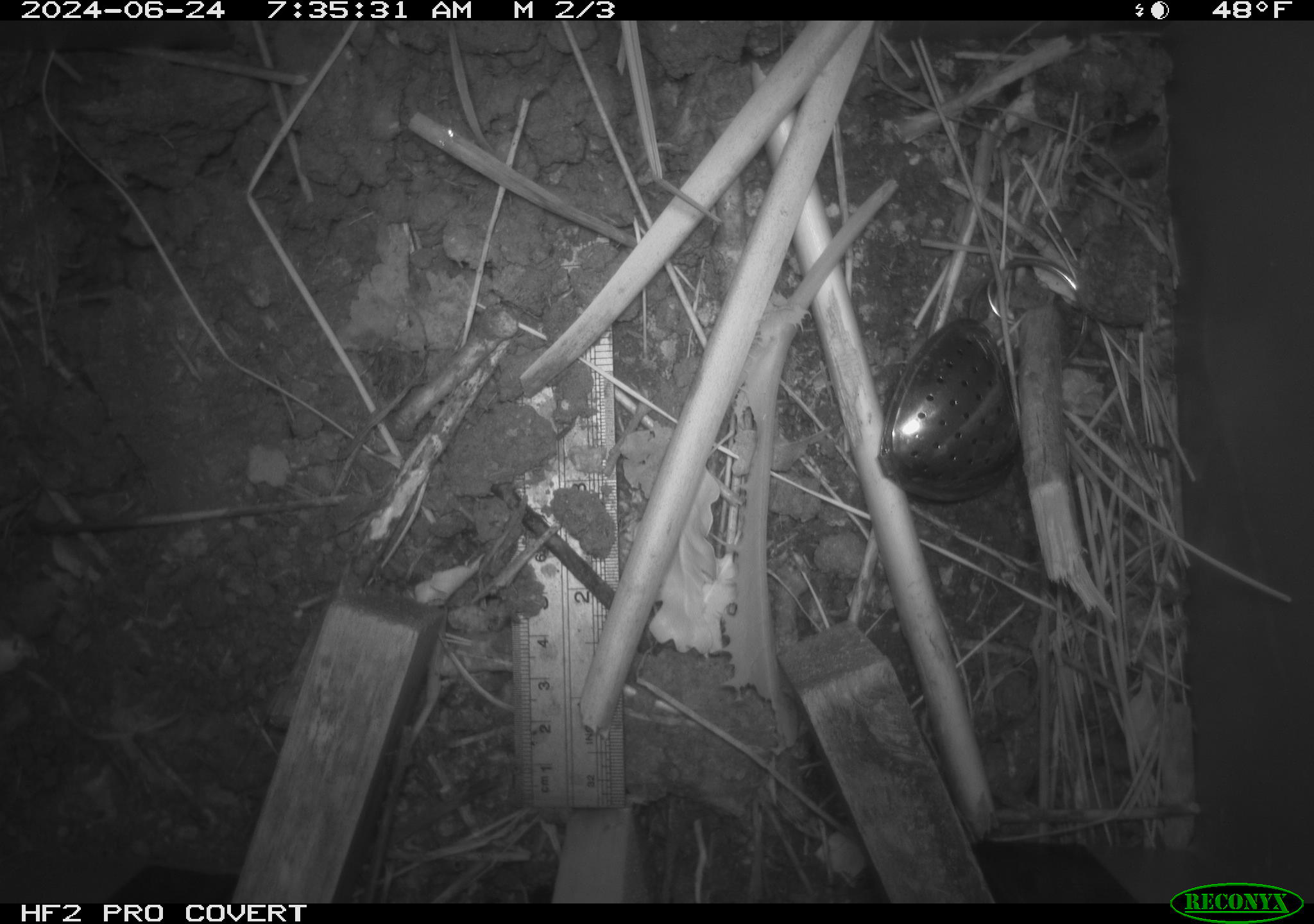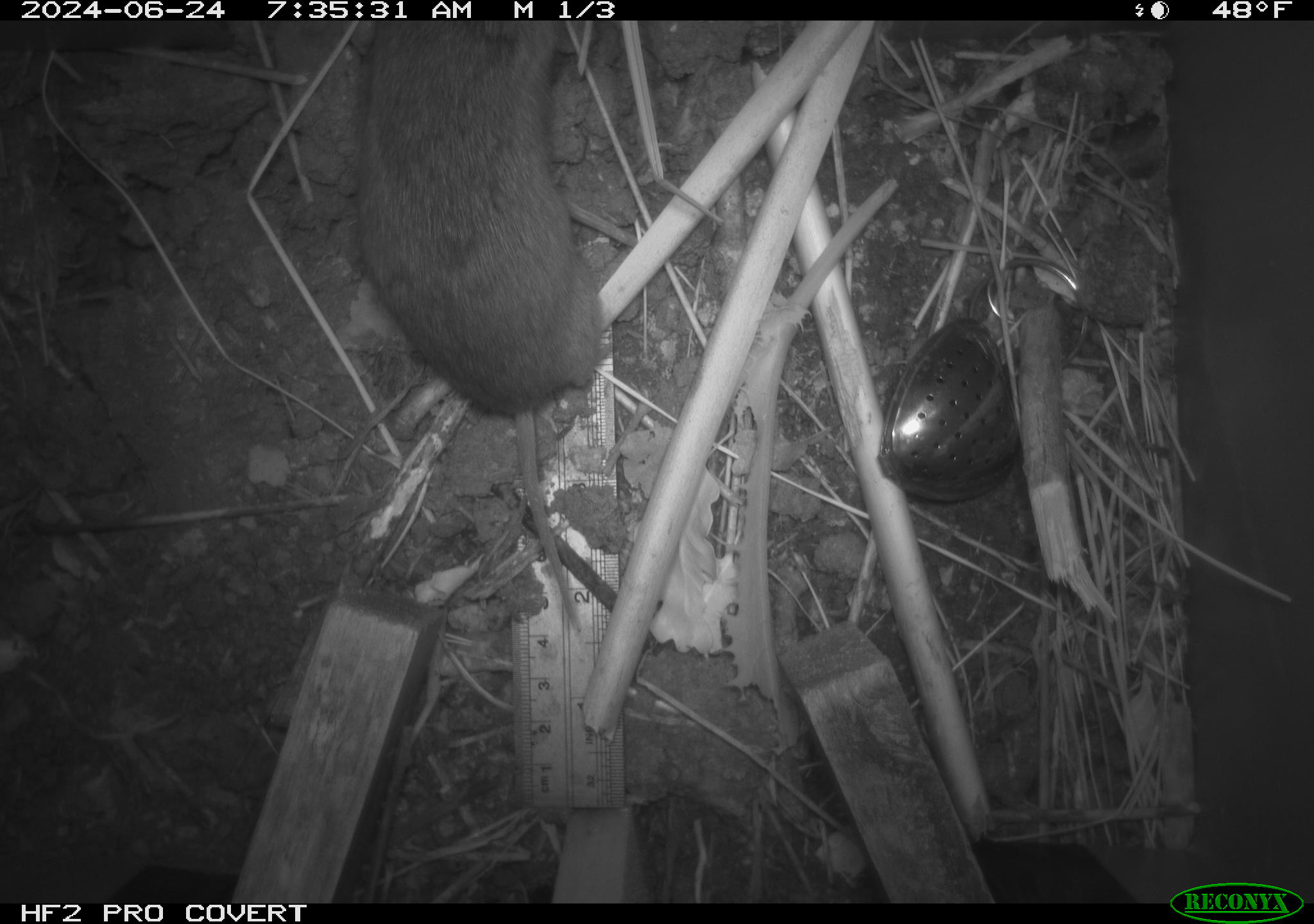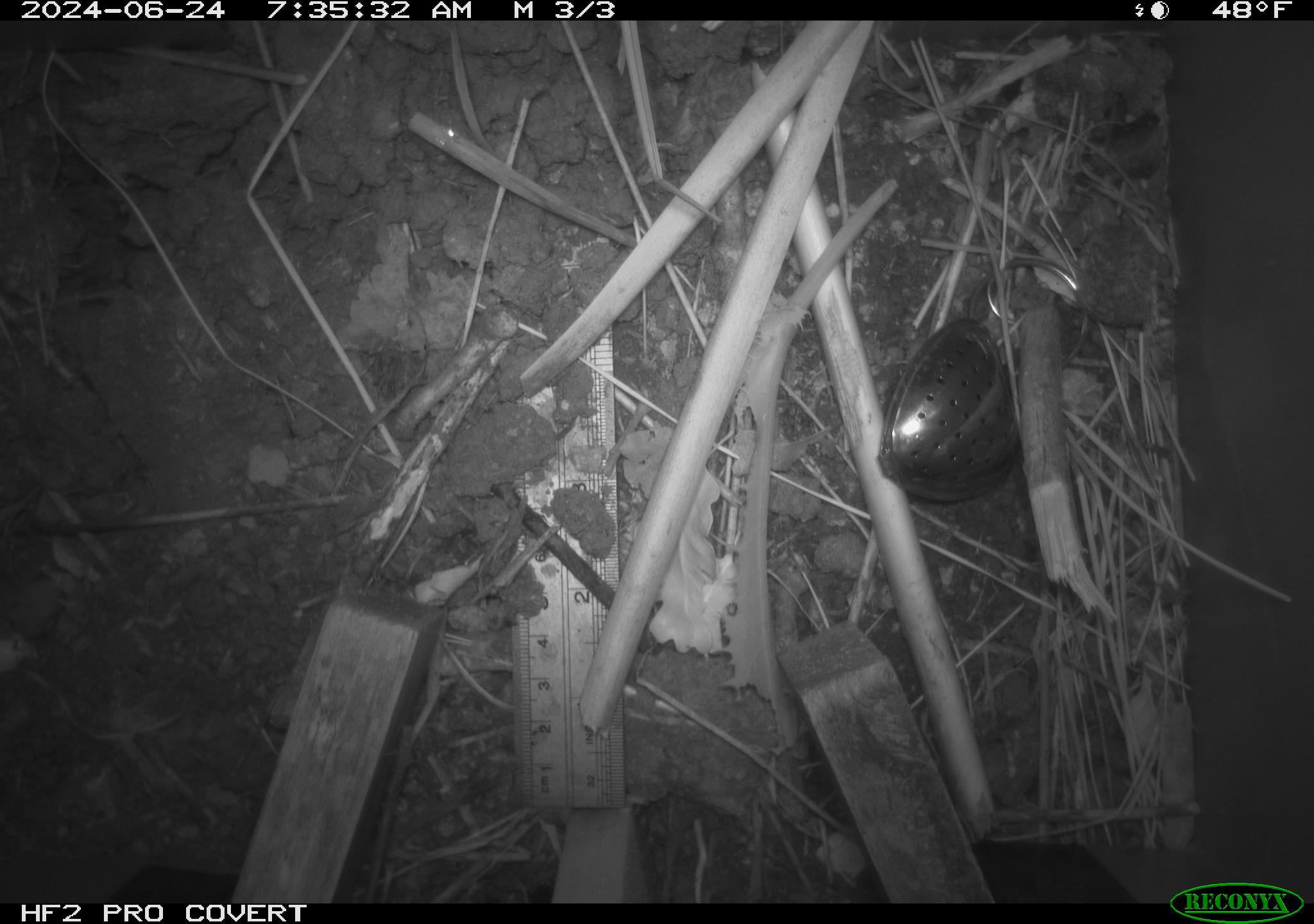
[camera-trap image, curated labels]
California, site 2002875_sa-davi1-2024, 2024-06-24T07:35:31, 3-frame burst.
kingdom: Animalia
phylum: Chordata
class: Mammalia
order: Rodentia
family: Cricetidae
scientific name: Arvicolinae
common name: voles, lemmings, and muskrats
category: arvicolinae subfamily